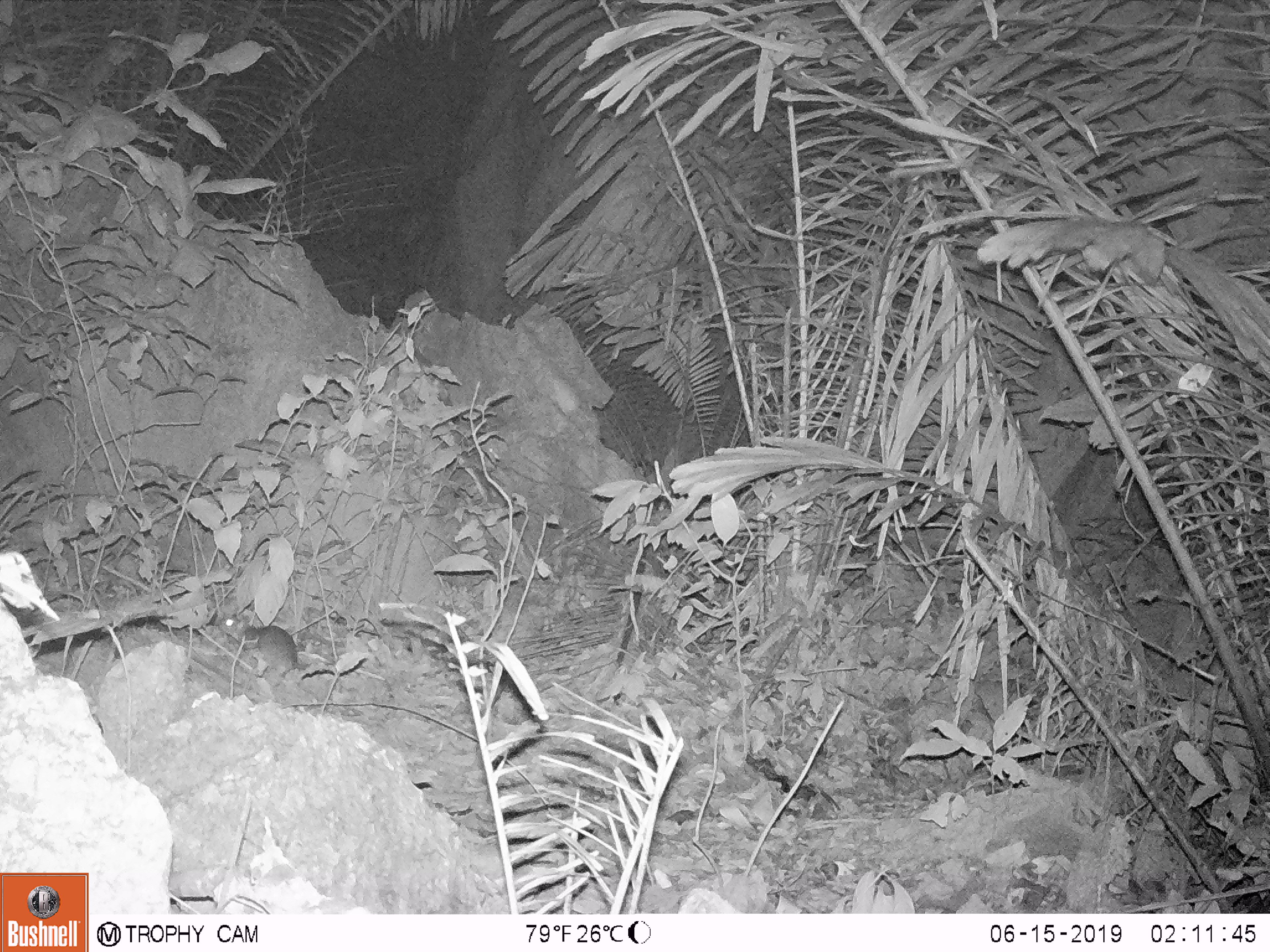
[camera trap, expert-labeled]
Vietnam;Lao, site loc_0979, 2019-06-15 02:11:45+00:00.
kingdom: Animalia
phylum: Chordata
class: Mammalia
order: Rodentia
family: Muridae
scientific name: Muridae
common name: old-world mice and rats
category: unidentified murid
Unidentified murid (old-world mice and rats) (Muridae). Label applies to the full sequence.